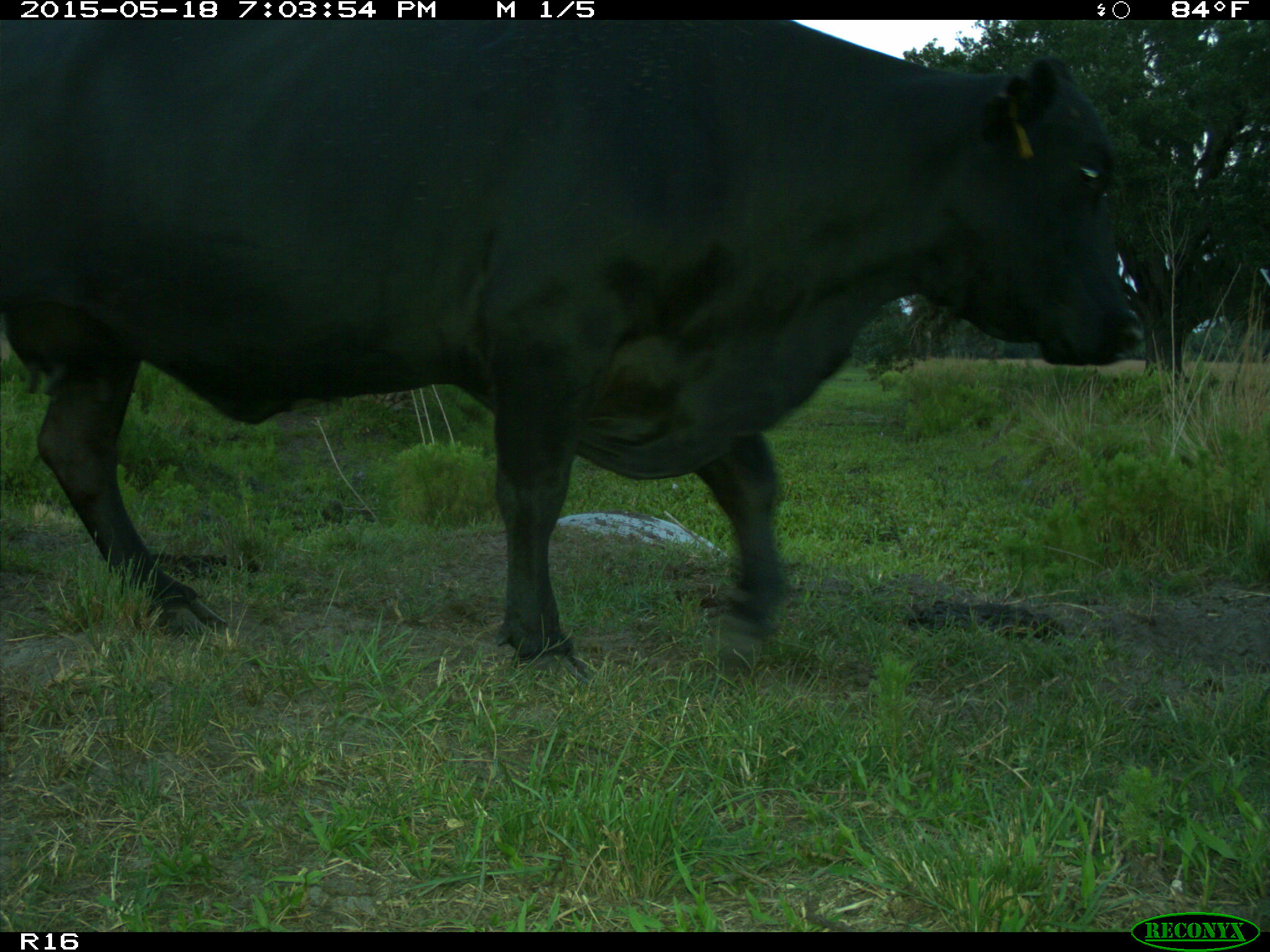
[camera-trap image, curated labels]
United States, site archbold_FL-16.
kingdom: Animalia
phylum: Chordata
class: Mammalia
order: Artiodactyla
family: Bovidae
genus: Bos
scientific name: Bos taurus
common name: domestic cow